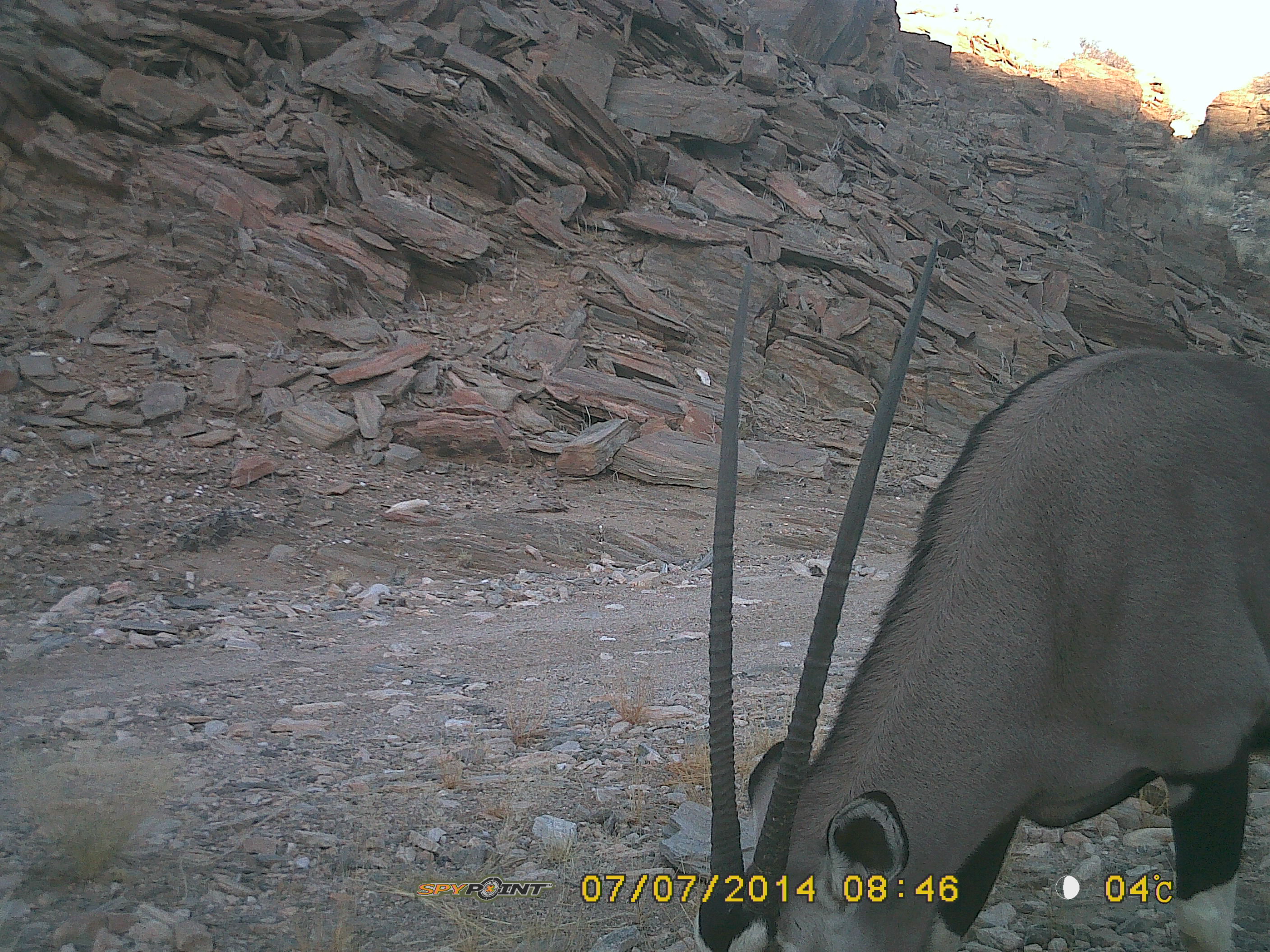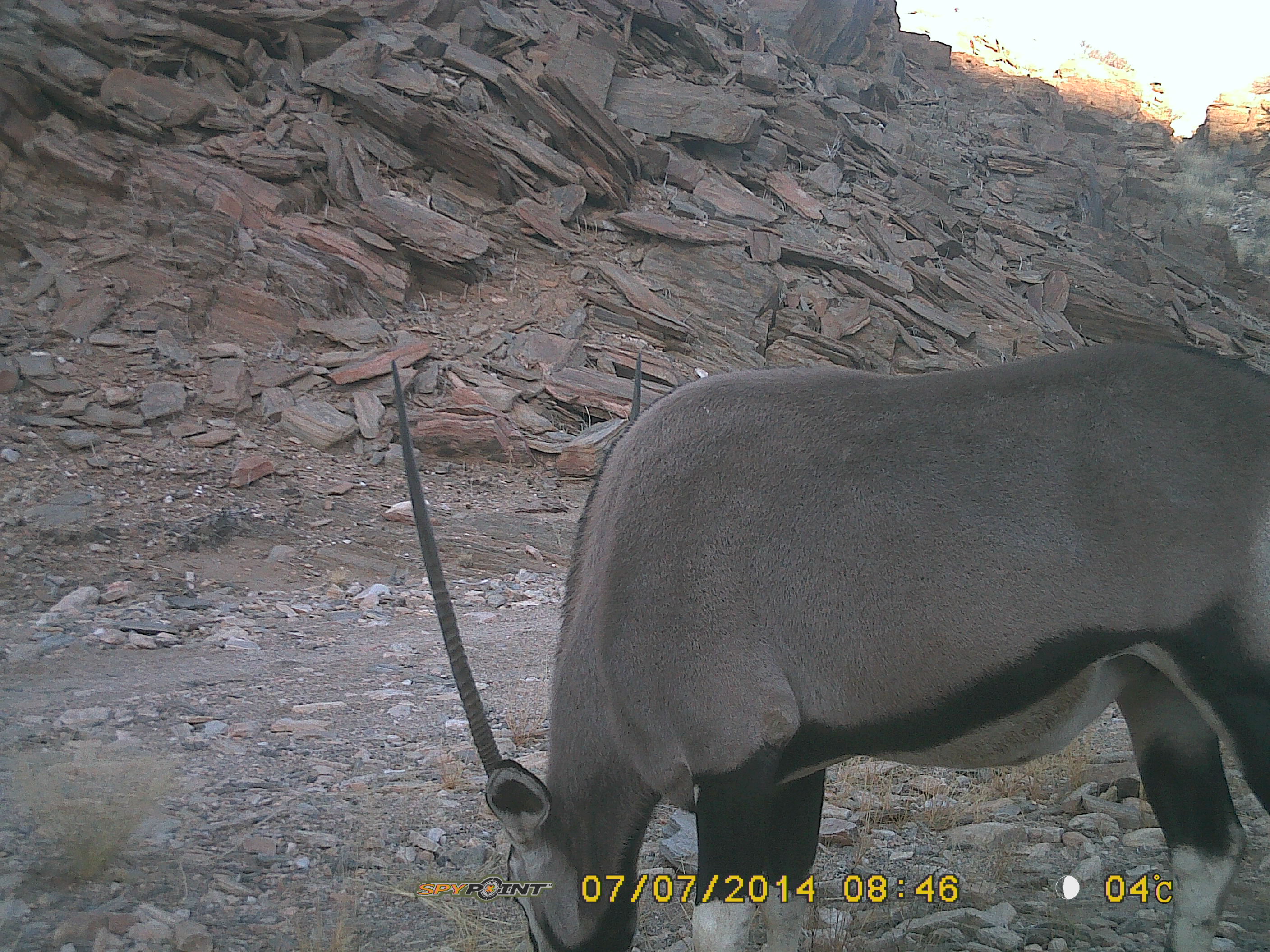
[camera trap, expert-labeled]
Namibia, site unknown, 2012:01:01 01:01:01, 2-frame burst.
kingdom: Animalia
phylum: Chordata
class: Mammalia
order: Artiodactyla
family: Bovidae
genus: Oryx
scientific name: Oryx gazella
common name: gemsbok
Oryx gazella (gemsbok).